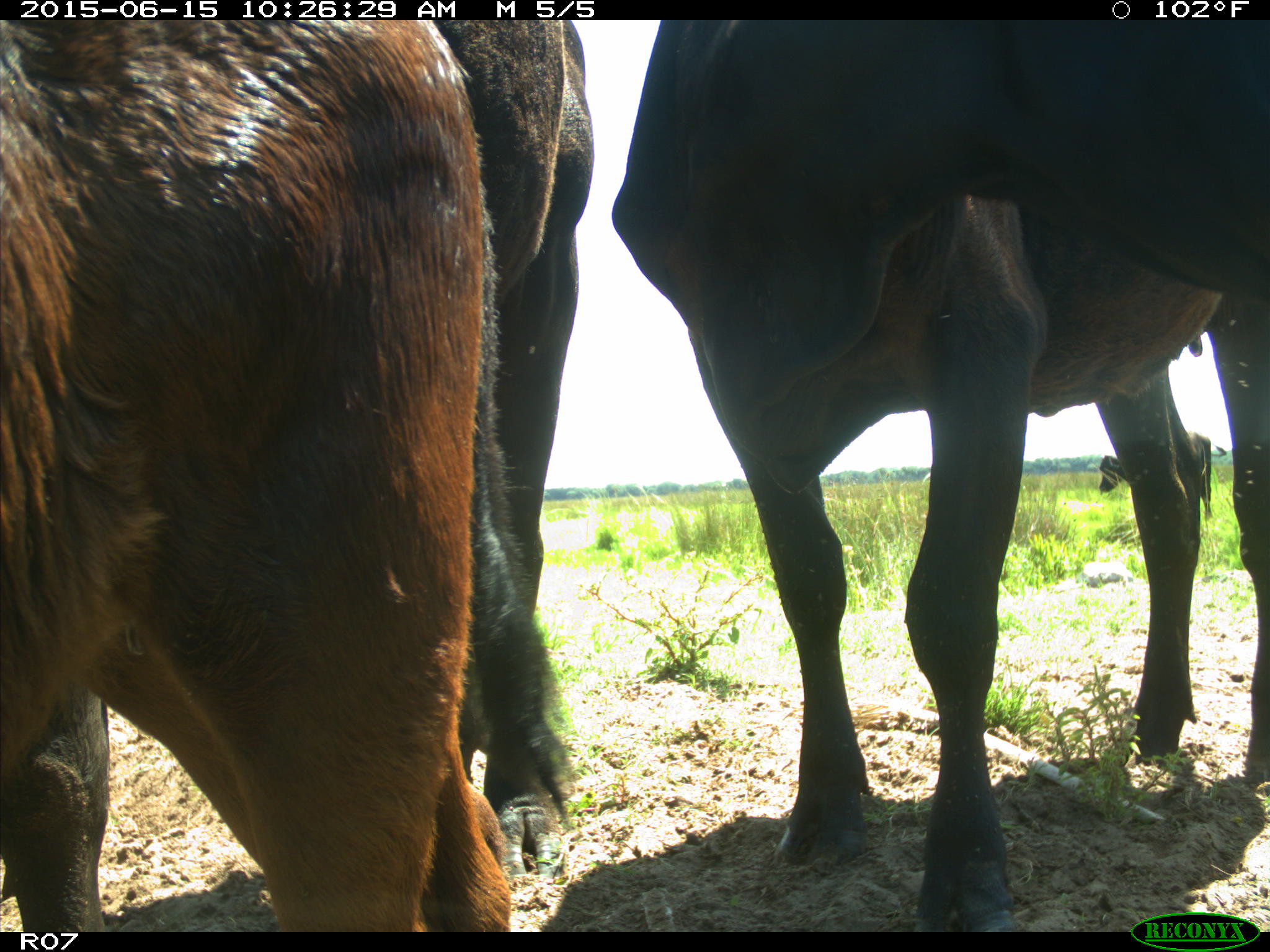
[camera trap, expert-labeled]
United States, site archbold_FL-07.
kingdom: Animalia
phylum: Chordata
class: Mammalia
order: Artiodactyla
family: Bovidae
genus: Bos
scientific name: Bos taurus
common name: domestic cow